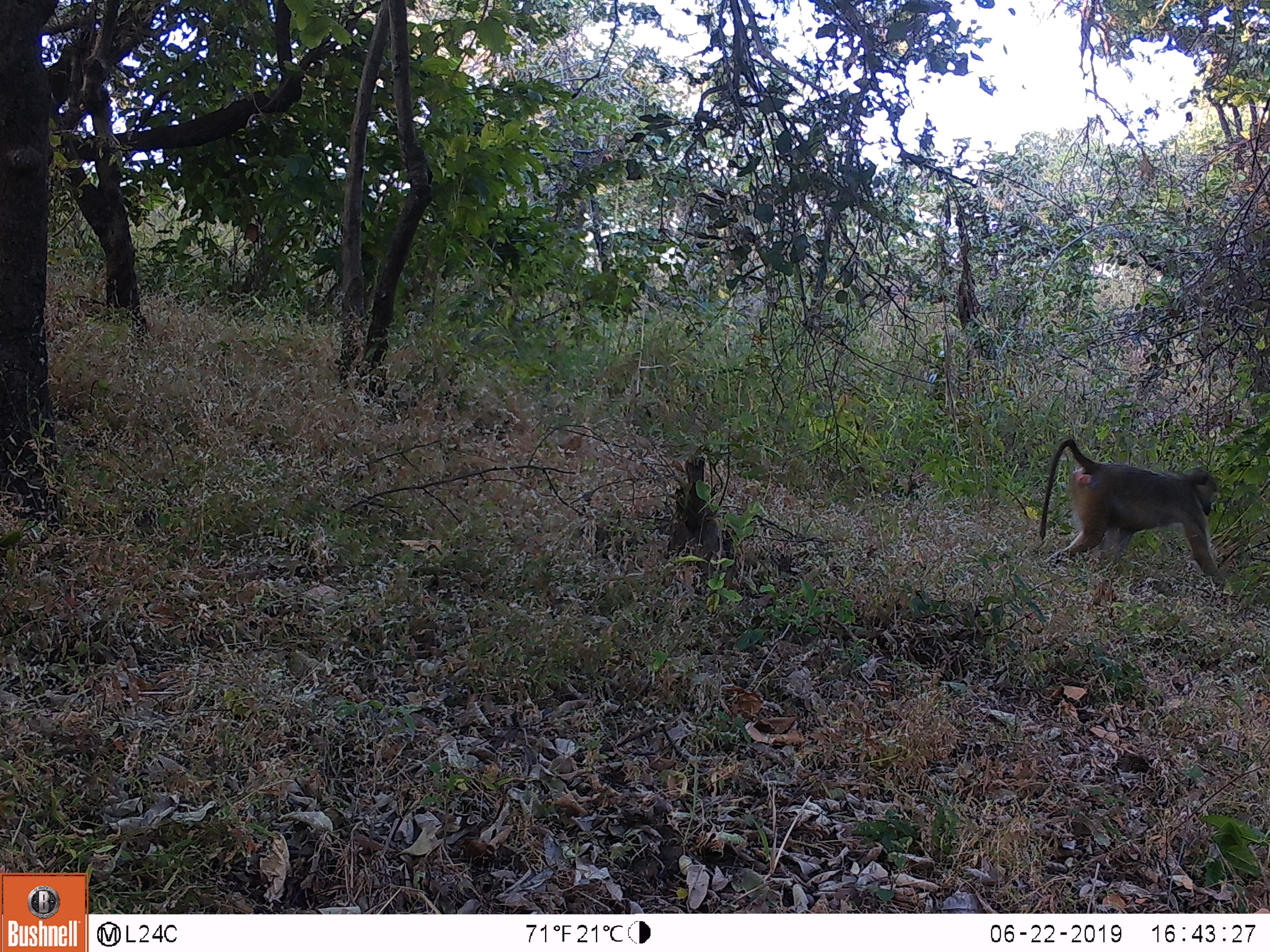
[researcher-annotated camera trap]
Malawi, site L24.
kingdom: Animalia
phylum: Chordata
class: Mammalia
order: Primates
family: Cercopithecidae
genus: Papio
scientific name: Papio cynocephalus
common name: yellow baboon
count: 1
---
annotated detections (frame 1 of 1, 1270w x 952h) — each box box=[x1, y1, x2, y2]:
yellow baboon: box=[1043, 421, 1235, 604]